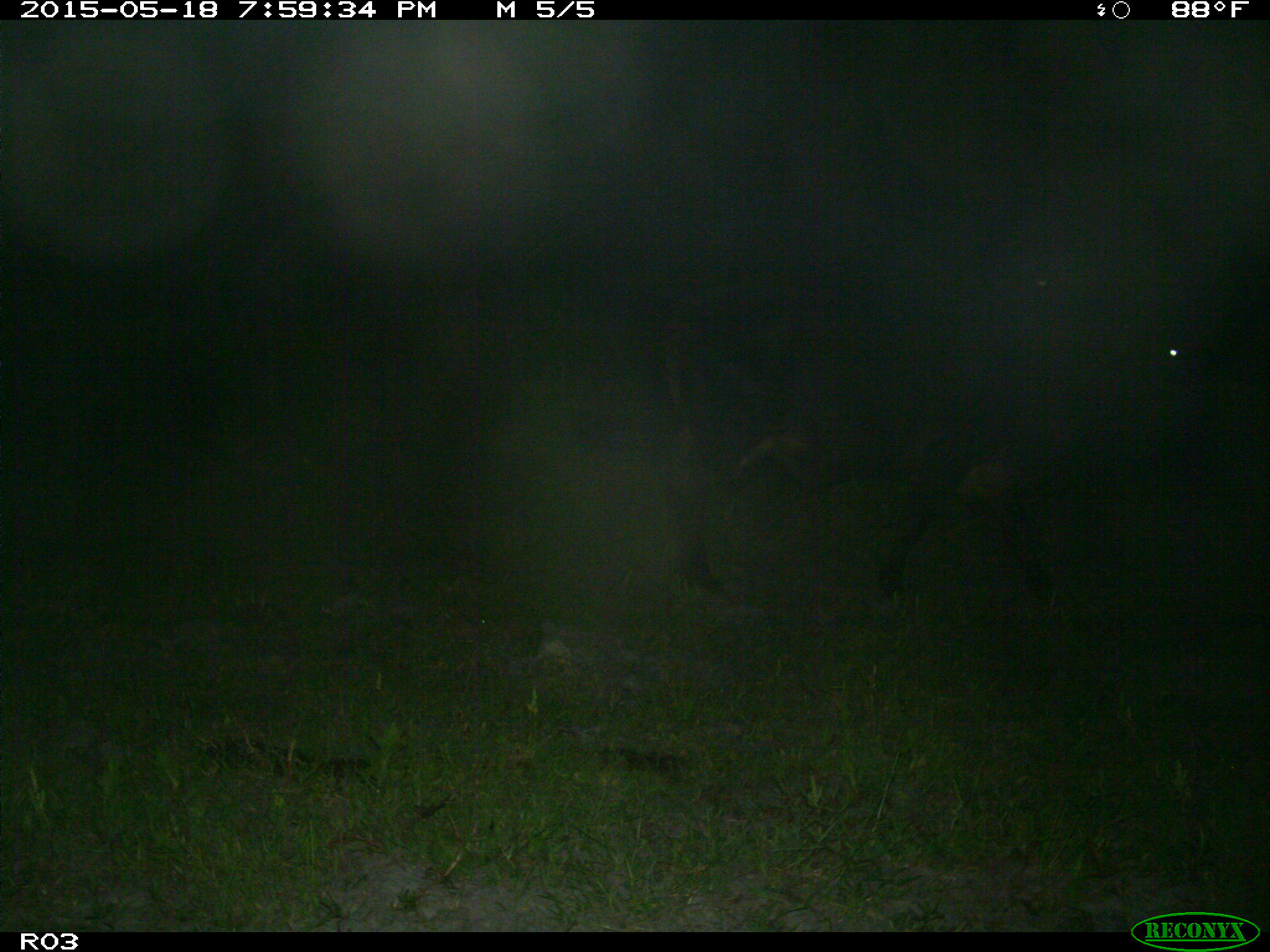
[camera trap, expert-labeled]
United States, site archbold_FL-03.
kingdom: Animalia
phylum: Chordata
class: Mammalia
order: Artiodactyla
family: Bovidae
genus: Bos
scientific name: Bos taurus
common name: domestic cow